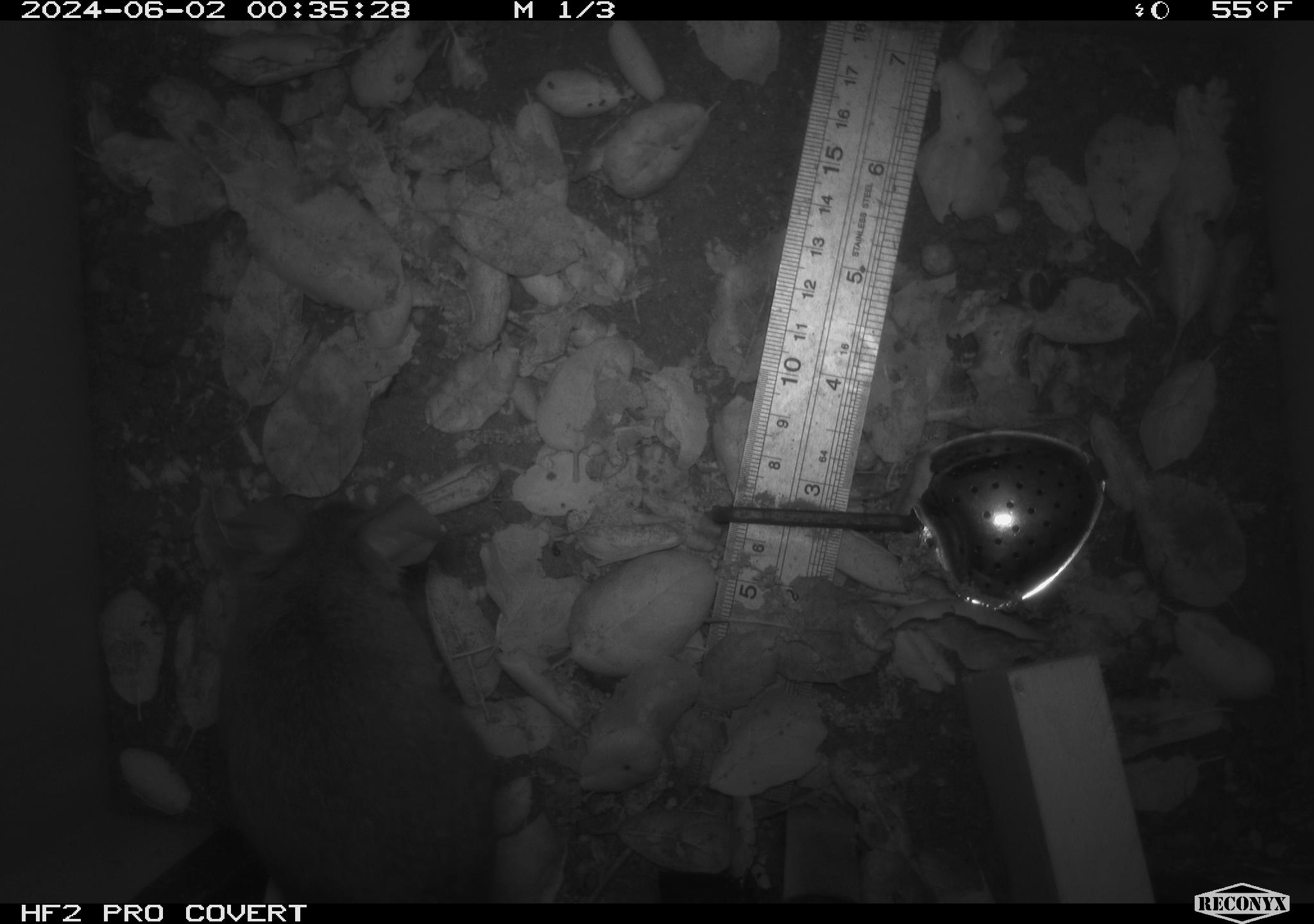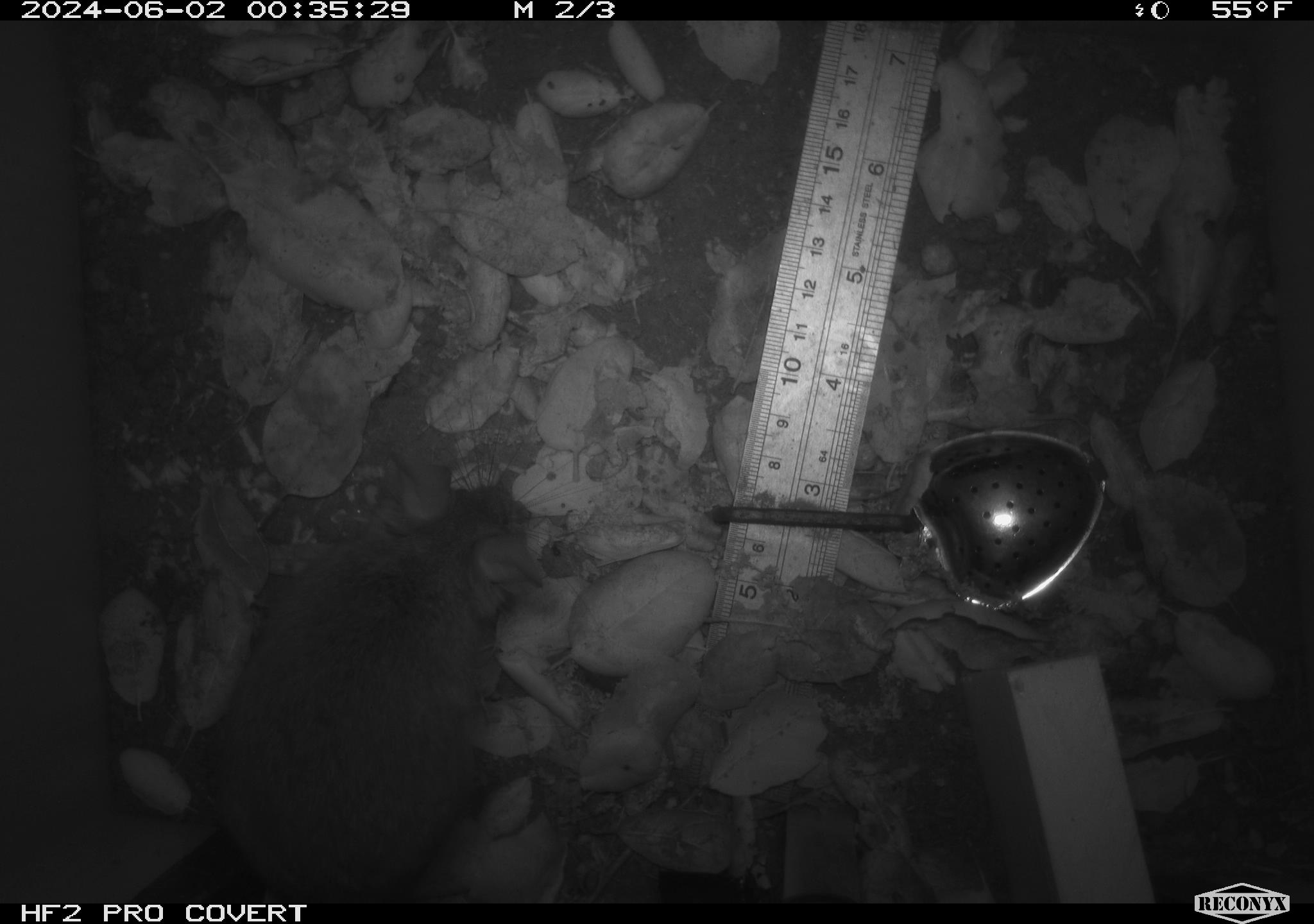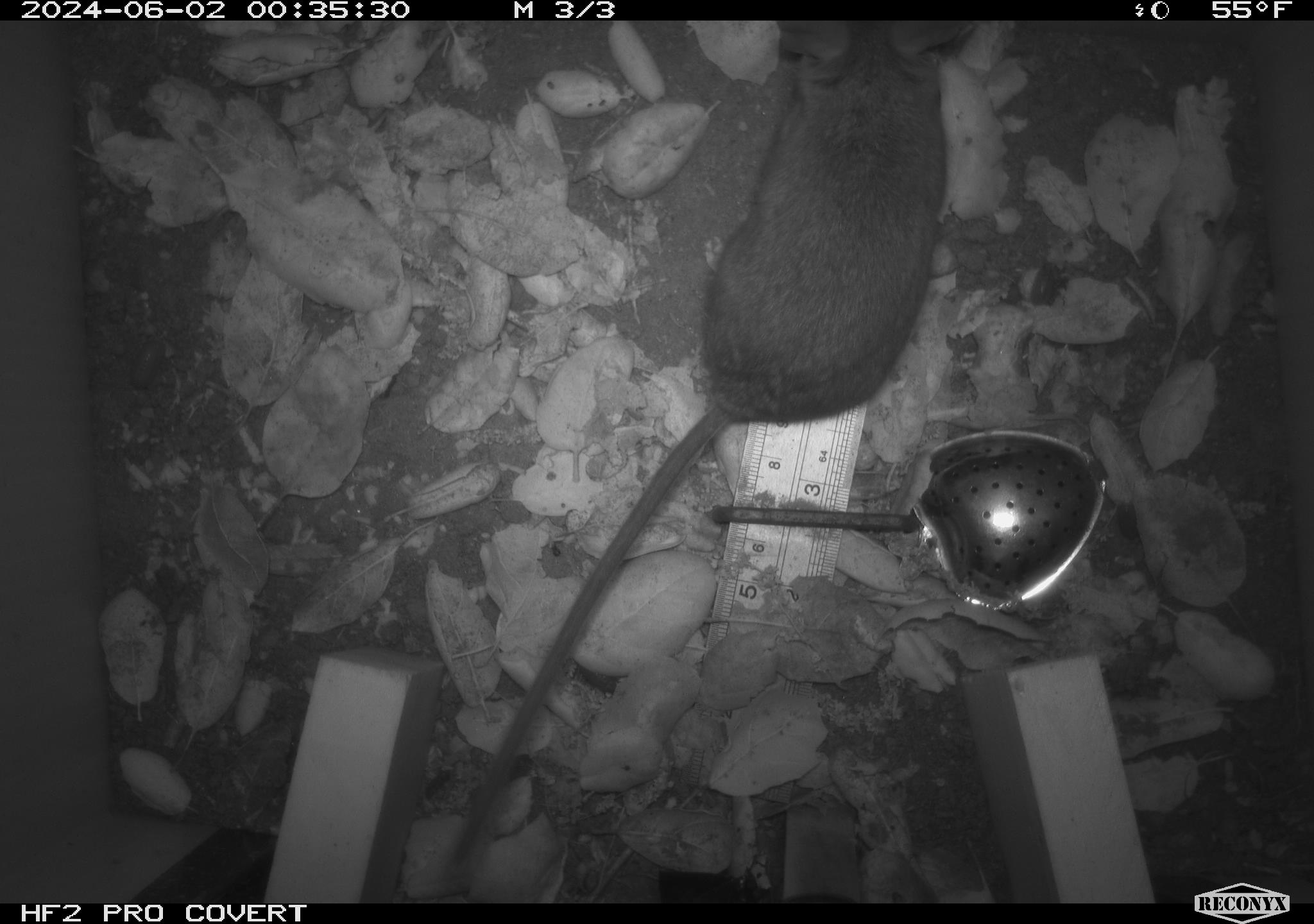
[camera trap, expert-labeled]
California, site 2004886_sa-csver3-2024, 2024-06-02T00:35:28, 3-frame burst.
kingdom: Animalia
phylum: Chordata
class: Mammalia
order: Rodentia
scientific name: Rodentia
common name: rodent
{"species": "rodent (Rodentia)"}